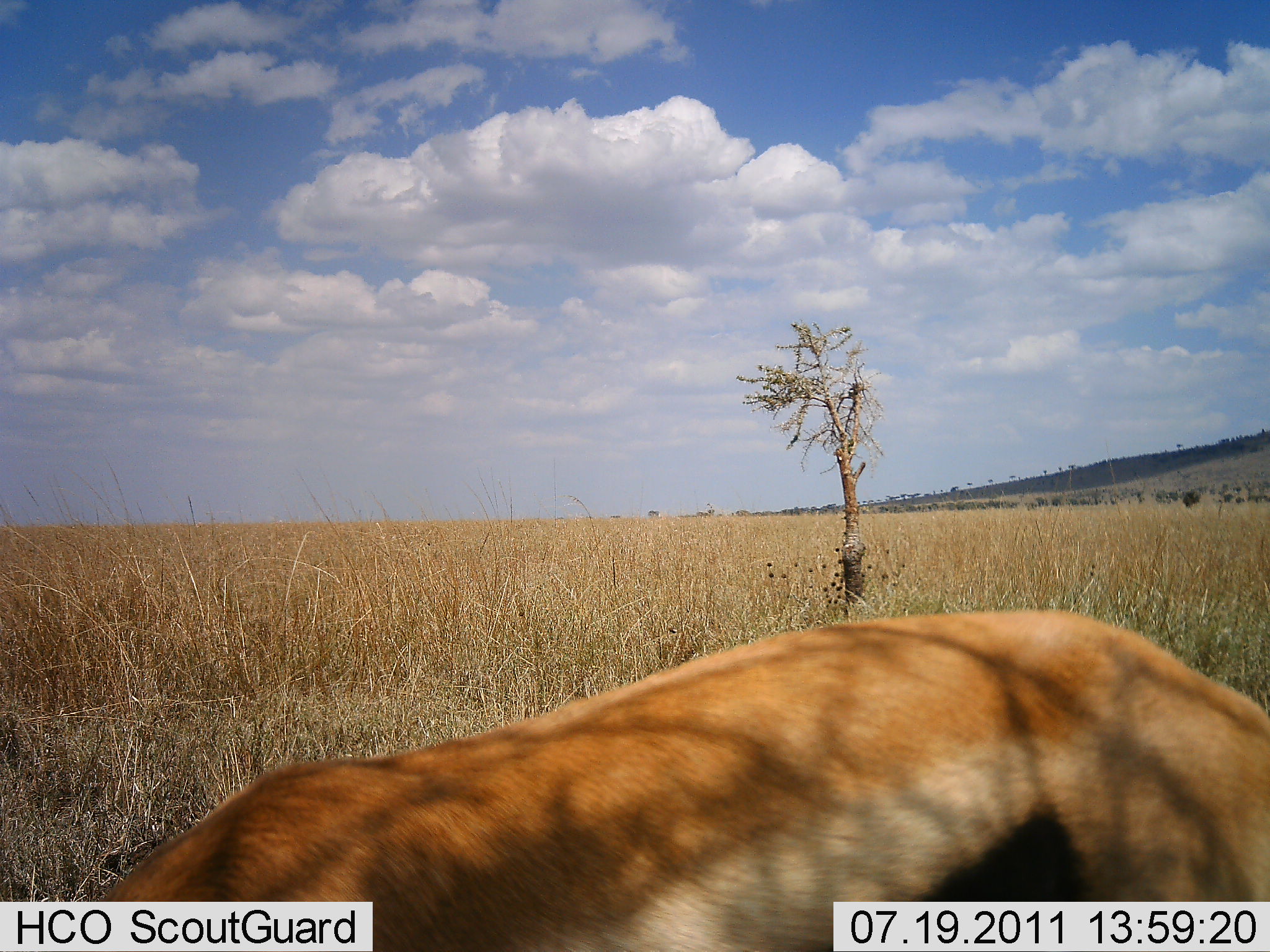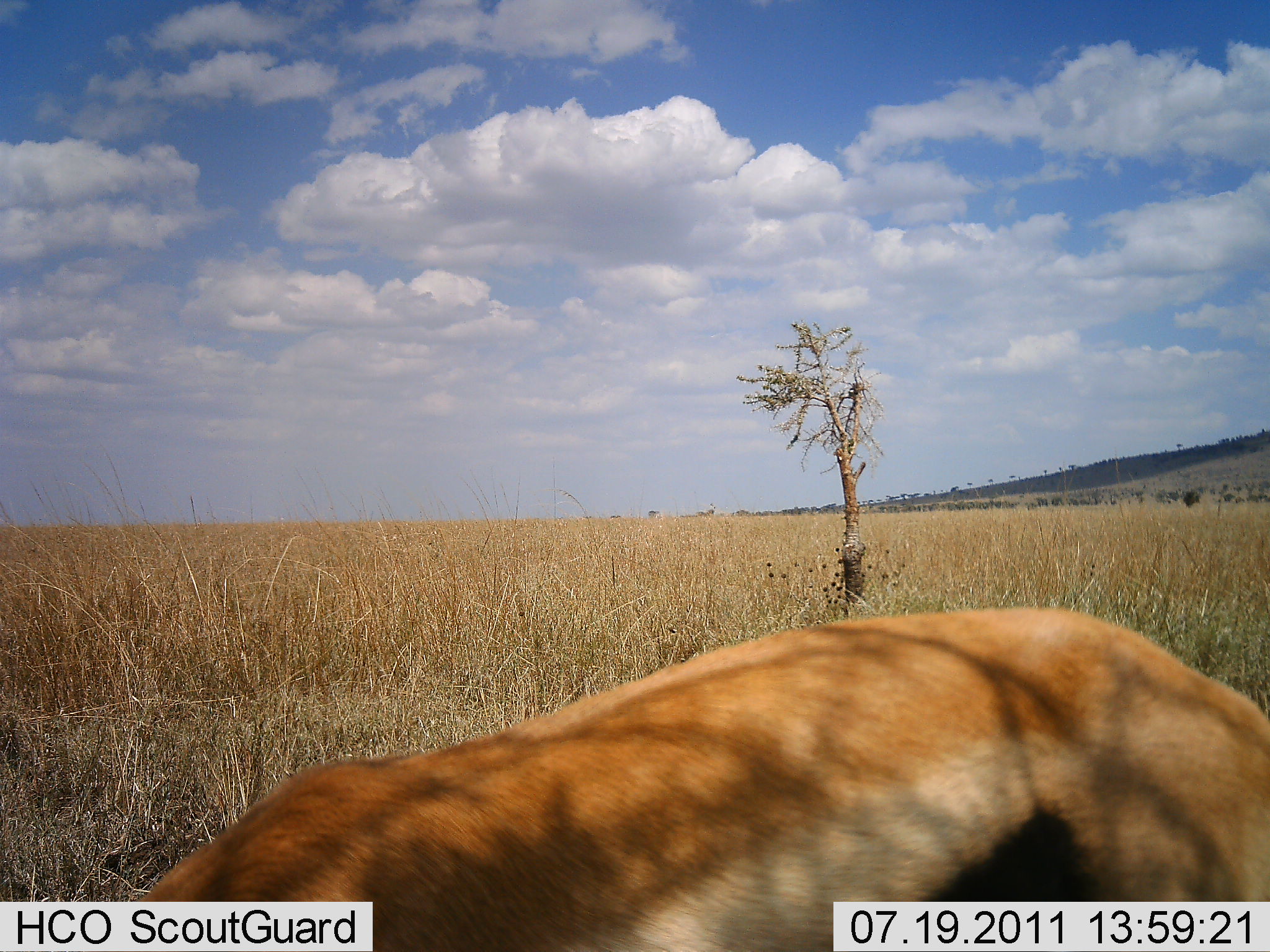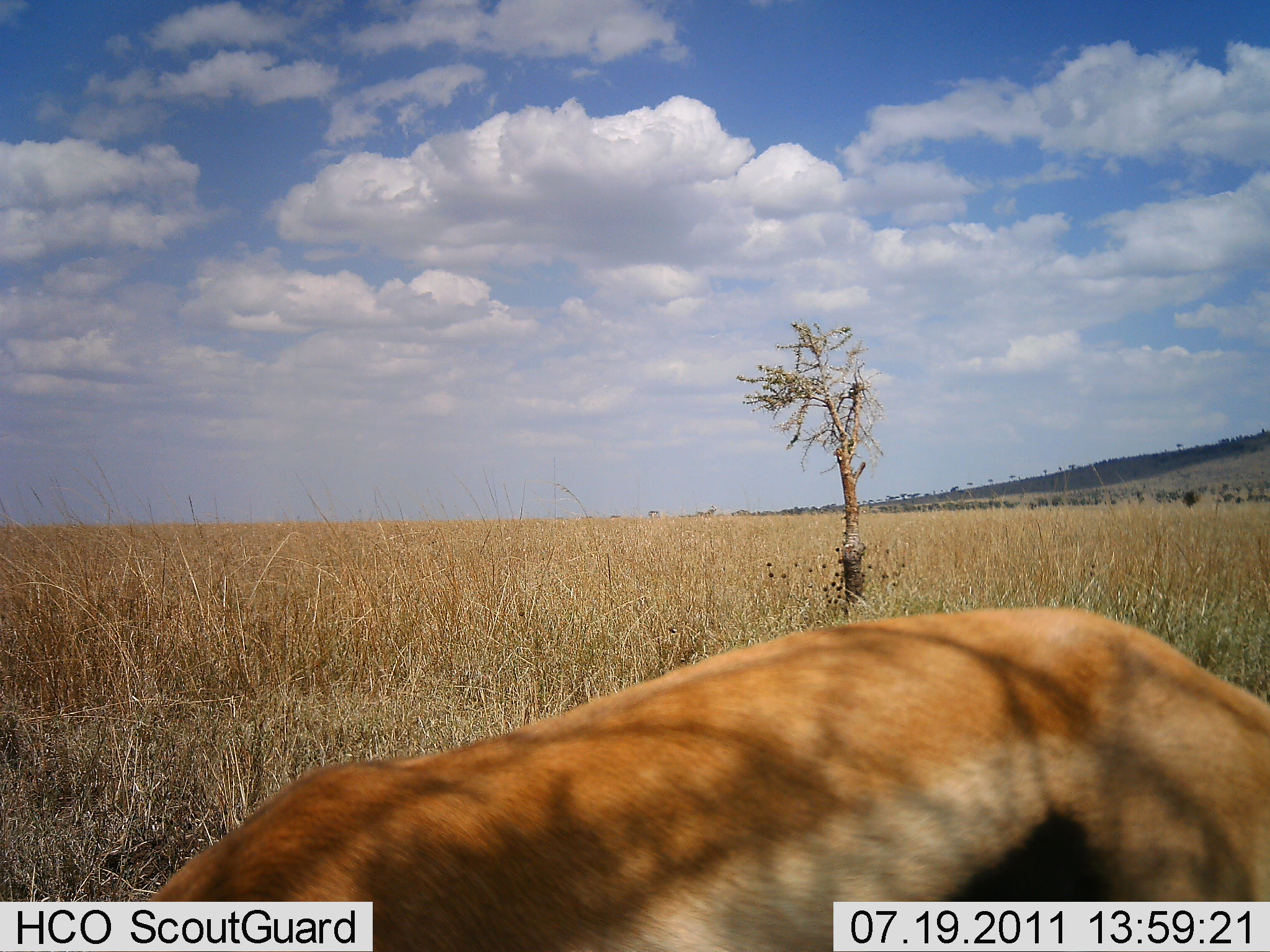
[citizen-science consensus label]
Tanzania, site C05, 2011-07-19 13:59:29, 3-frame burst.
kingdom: Animalia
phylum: Chordata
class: Mammalia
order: Artiodactyla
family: Bovidae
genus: Eudorcas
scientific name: Eudorcas thomsonii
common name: thomson's gazelle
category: gazellethomsons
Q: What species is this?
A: Gazellethomsons (thomson's gazelle) (Eudorcas thomsonii).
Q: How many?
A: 1.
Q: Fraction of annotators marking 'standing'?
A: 50%.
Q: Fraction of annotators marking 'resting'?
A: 0%.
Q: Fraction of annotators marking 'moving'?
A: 14%.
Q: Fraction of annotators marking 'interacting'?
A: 0%.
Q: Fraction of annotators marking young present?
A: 0%.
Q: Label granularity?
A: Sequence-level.